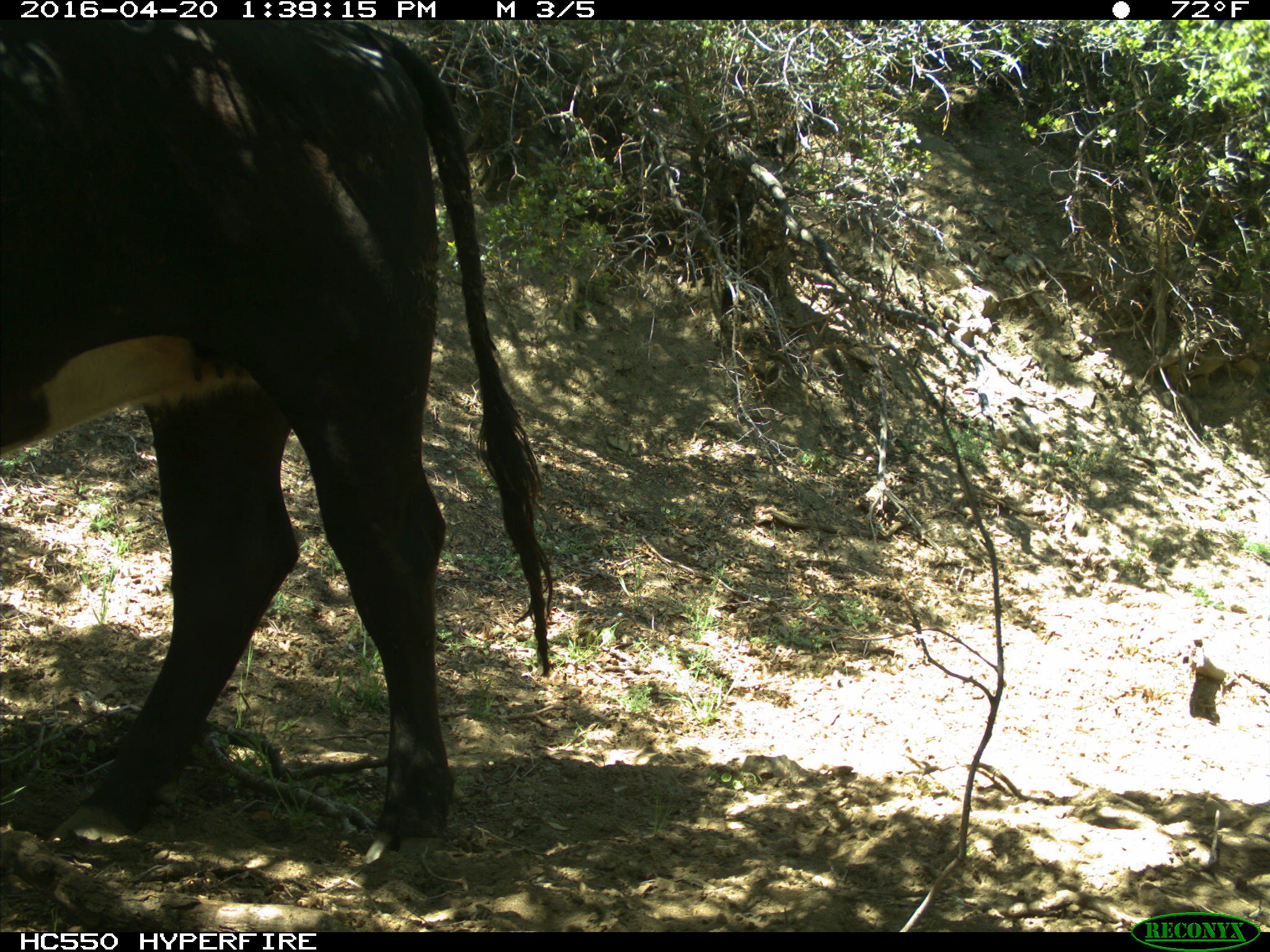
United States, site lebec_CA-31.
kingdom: Animalia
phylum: Chordata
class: Mammalia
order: Artiodactyla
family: Bovidae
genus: Bos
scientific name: Bos taurus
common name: domestic cow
Bos taurus (domestic cow).